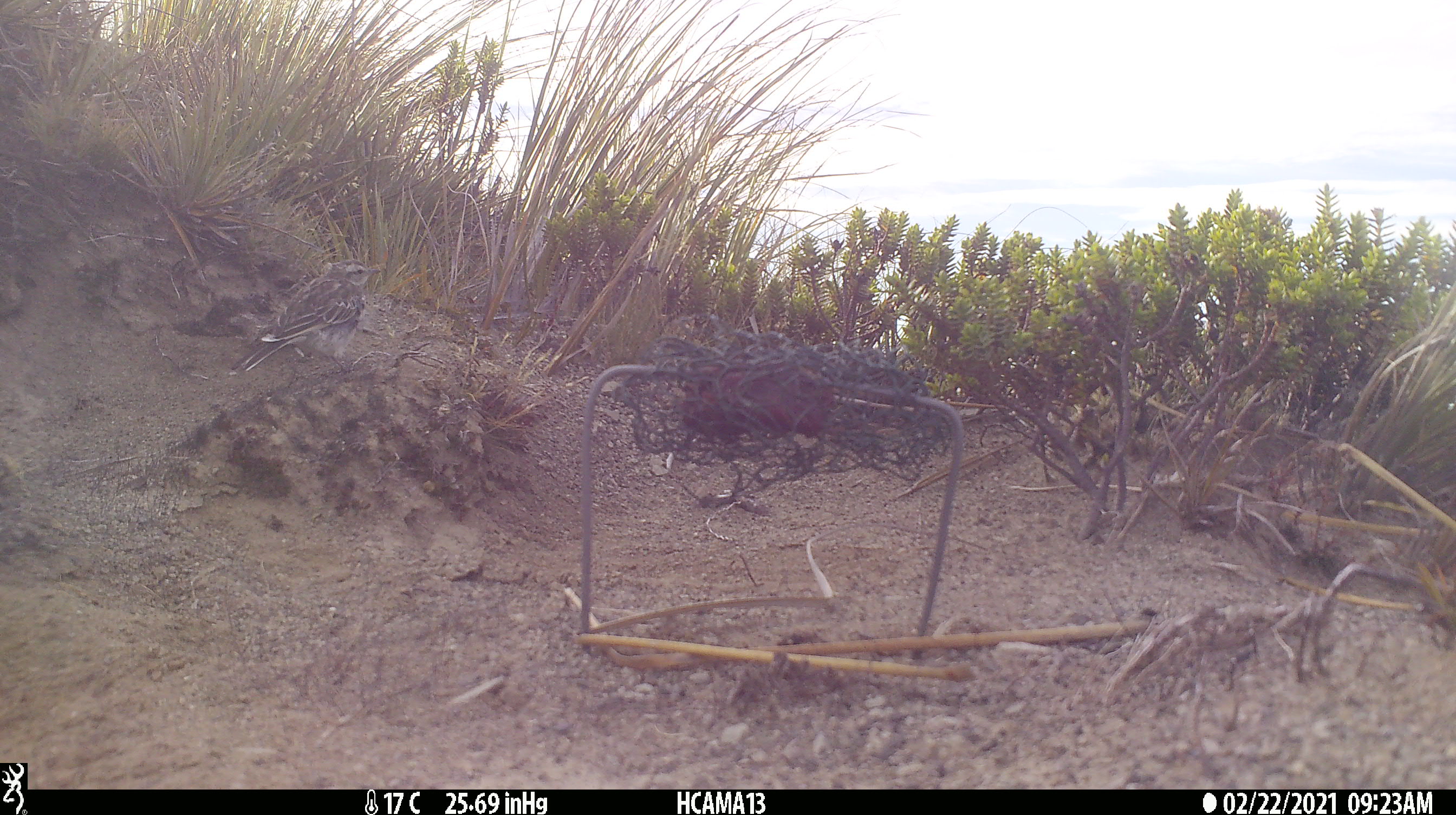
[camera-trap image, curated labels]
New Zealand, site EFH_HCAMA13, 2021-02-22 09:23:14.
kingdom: Animalia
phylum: Chordata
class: Aves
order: Passeriformes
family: Motacillidae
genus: Anthus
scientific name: Anthus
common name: pipit